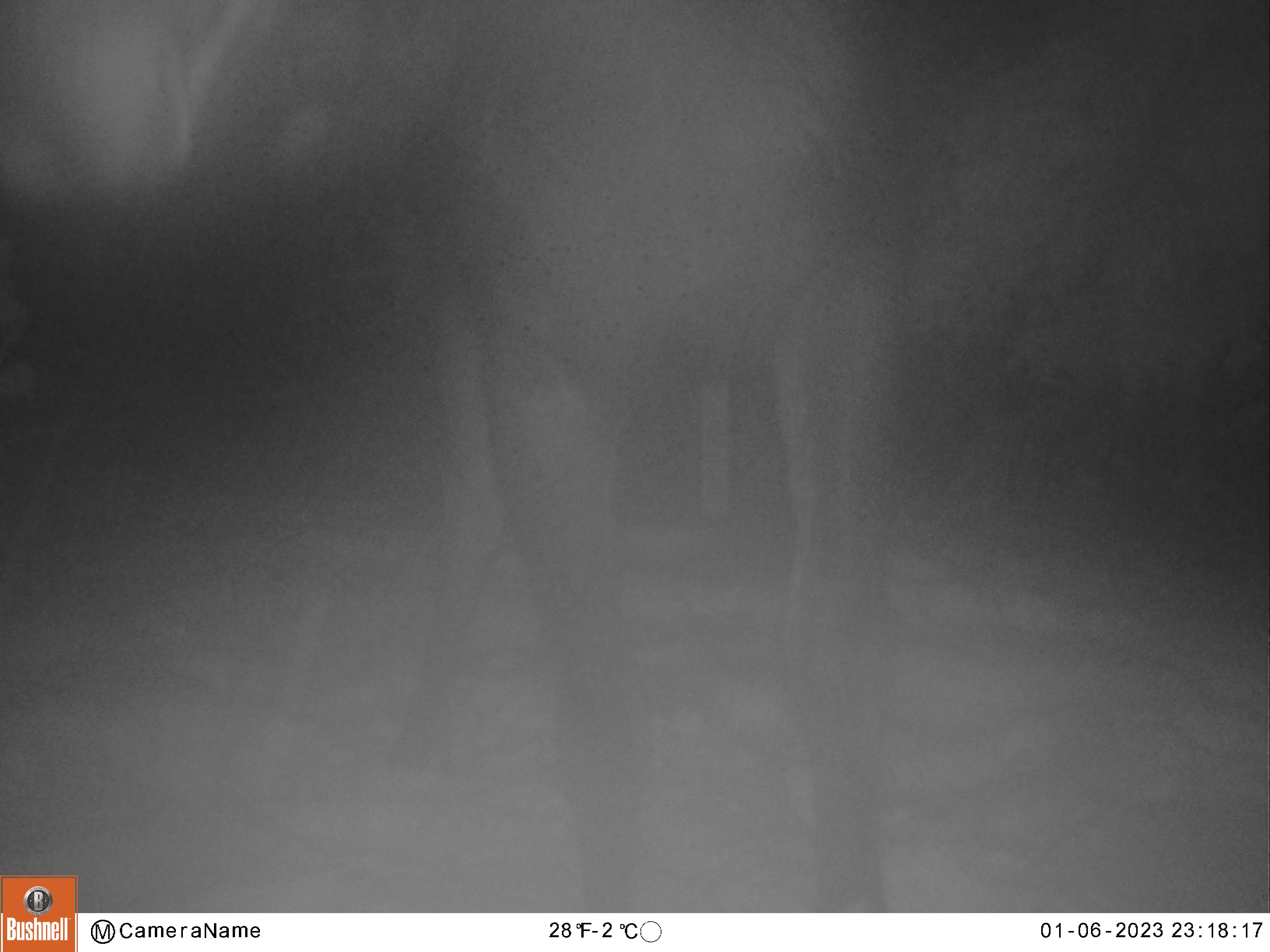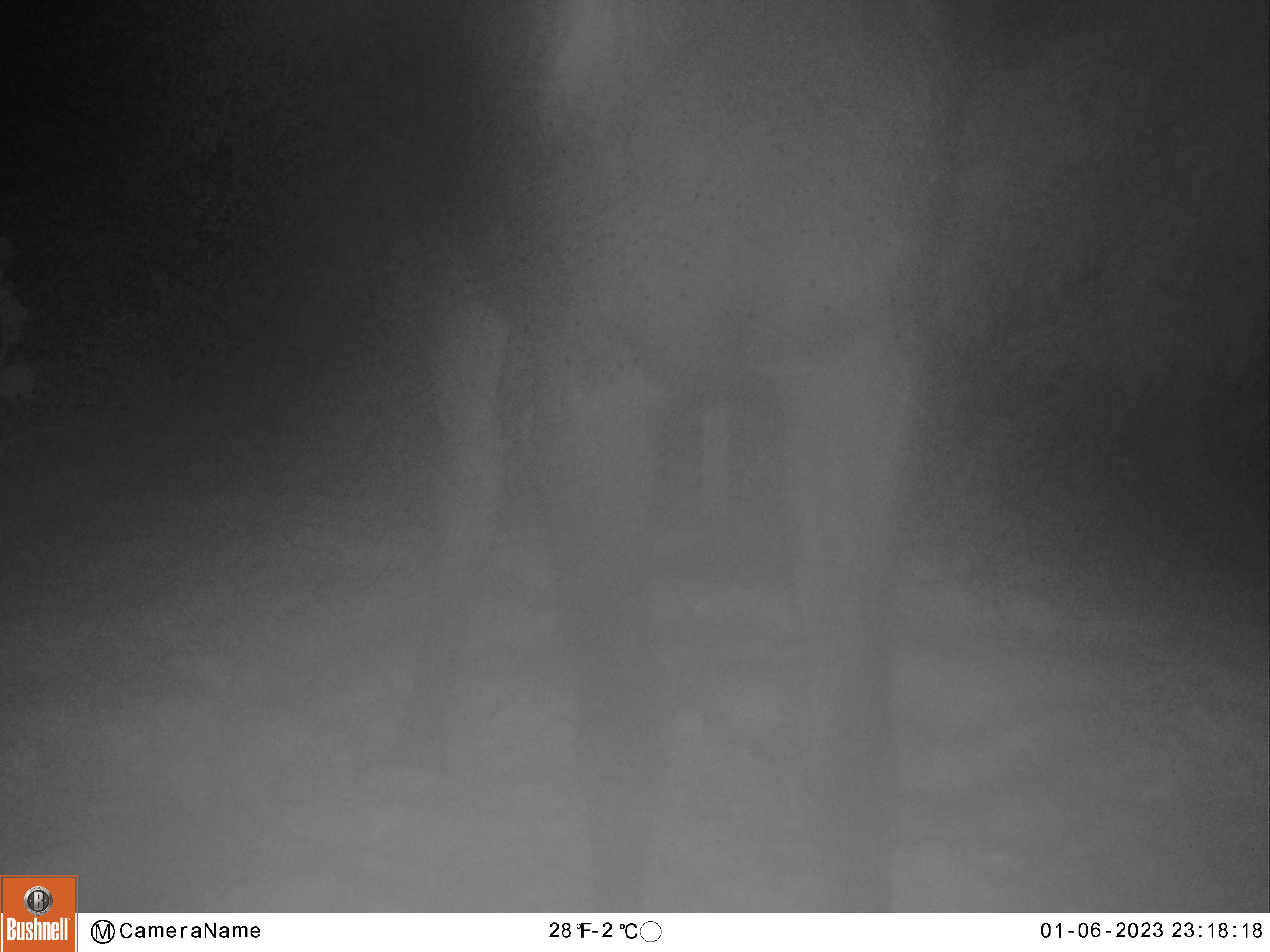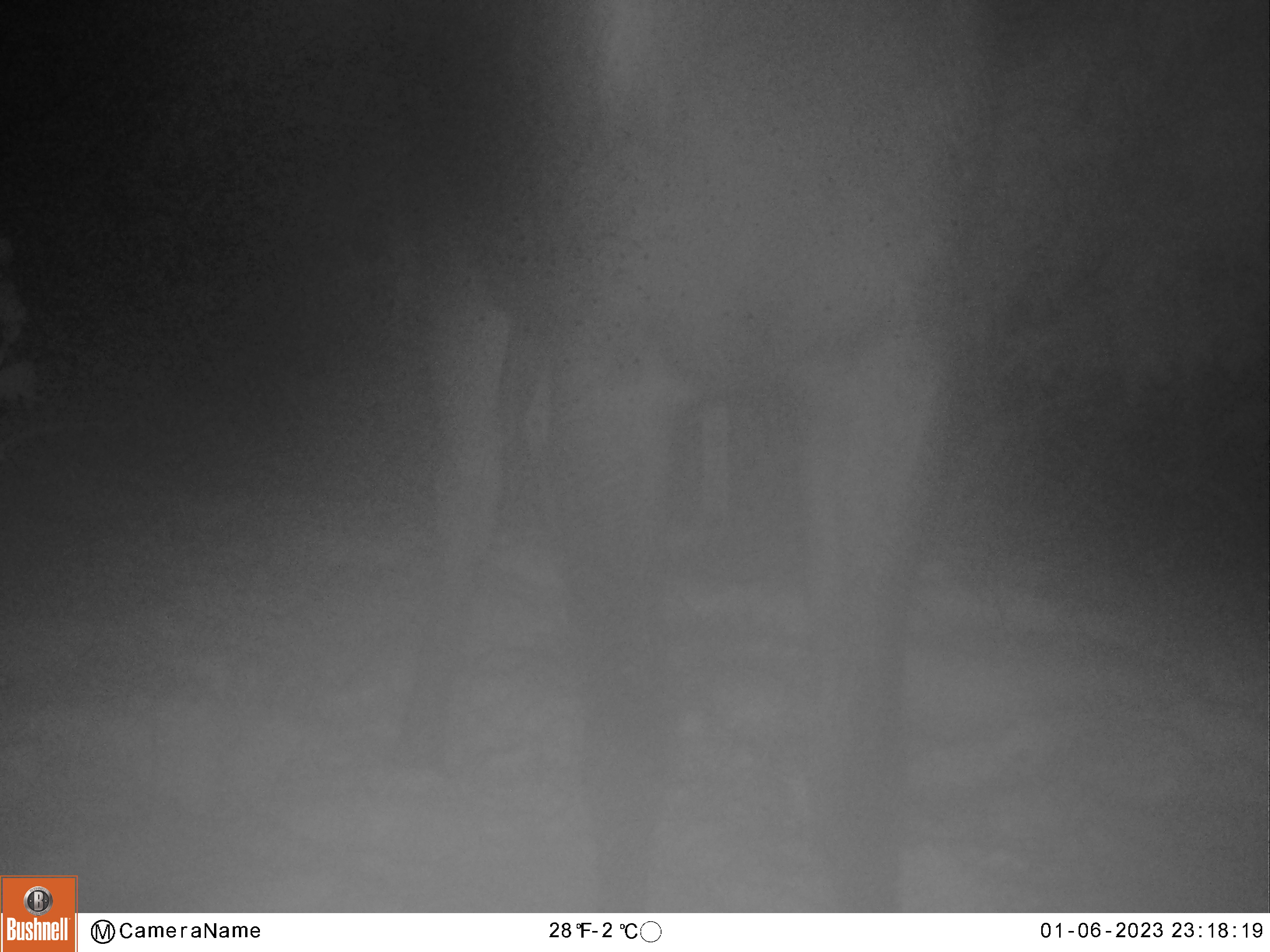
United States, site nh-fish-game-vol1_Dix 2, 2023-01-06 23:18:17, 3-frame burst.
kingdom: Animalia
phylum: Chordata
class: Mammalia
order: Artiodactyla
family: Cervidae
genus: Alces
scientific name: Alces alces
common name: moose